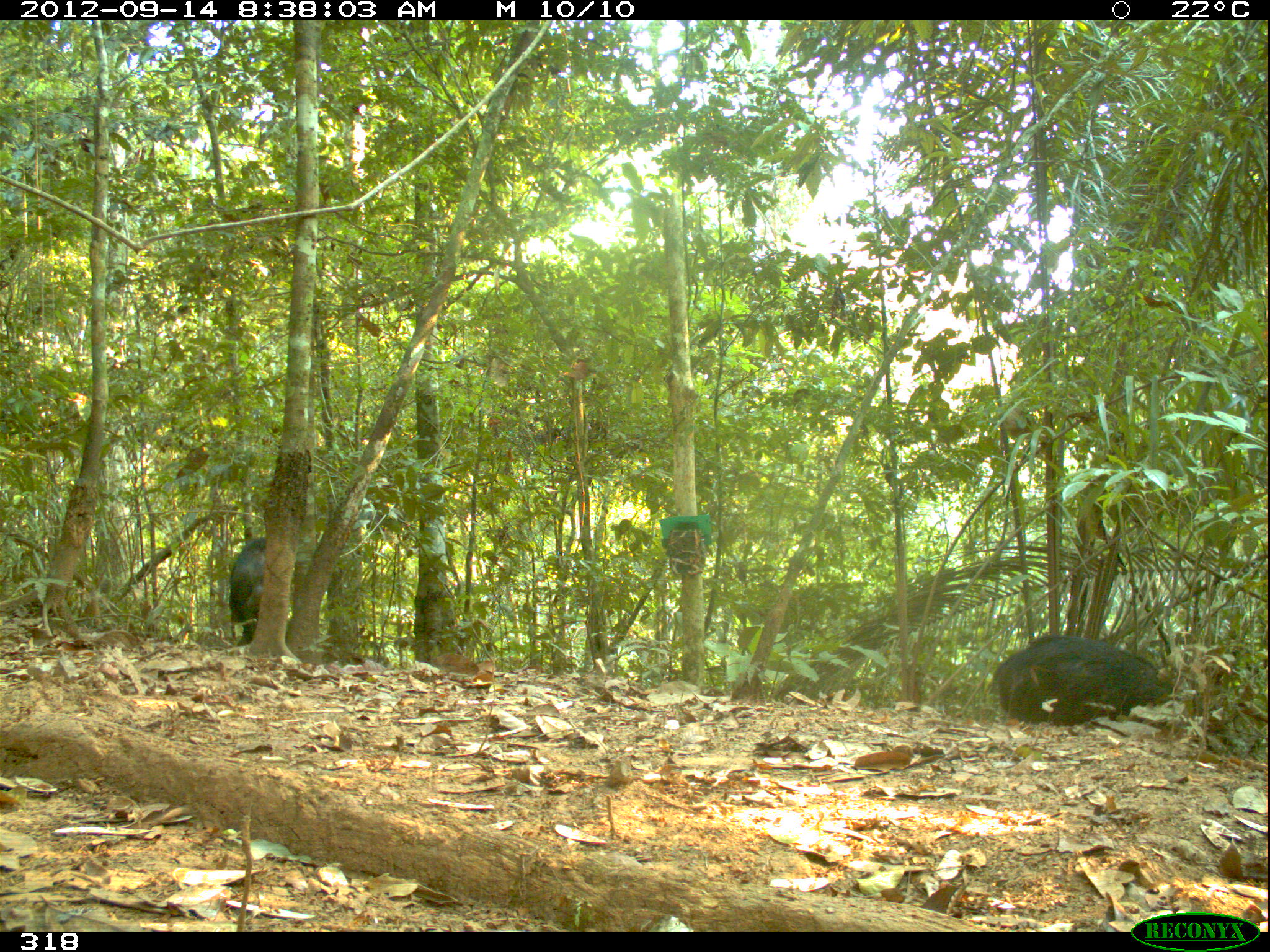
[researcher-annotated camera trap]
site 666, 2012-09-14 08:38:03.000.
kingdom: Animalia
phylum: Chordata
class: Mammalia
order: Artiodactyla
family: Tayassuidae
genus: Tayassu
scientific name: Tayassu pecari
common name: white-lipped peccary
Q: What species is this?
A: Tayassu pecari (white-lipped peccary).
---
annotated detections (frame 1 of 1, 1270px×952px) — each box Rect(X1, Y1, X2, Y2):
tayassu pecari: Rect(988, 633, 1172, 726); Rect(228, 536, 266, 646)